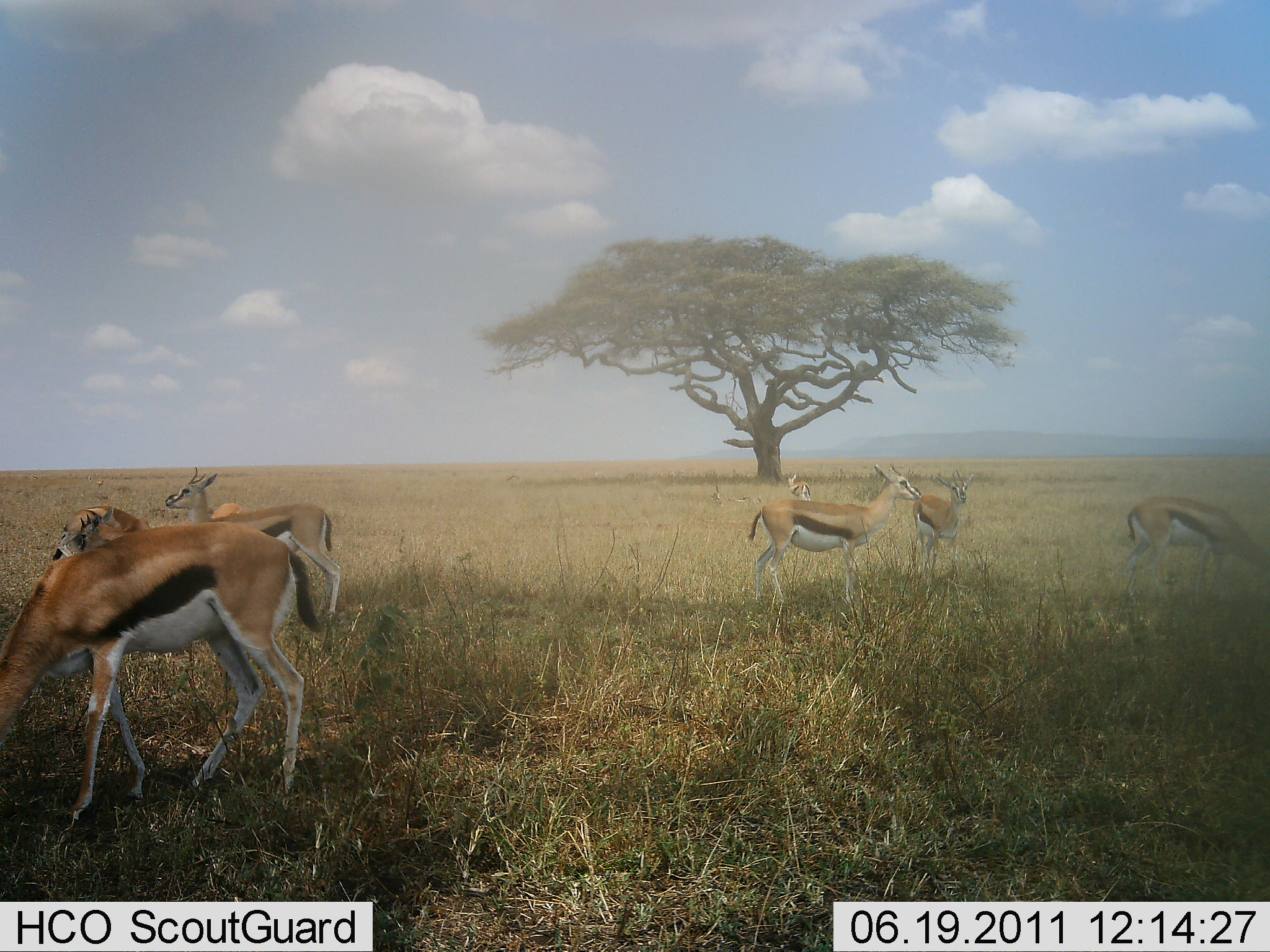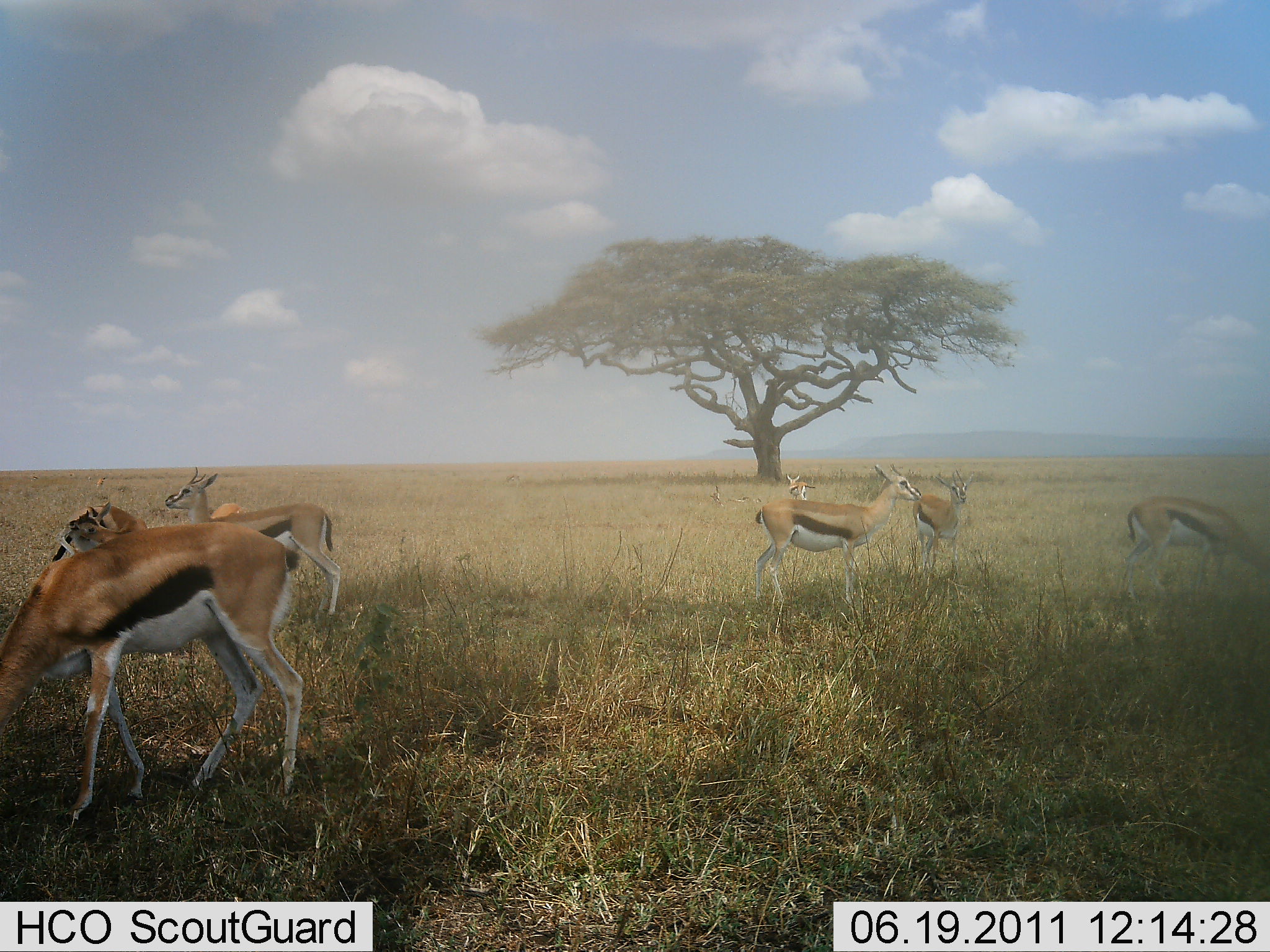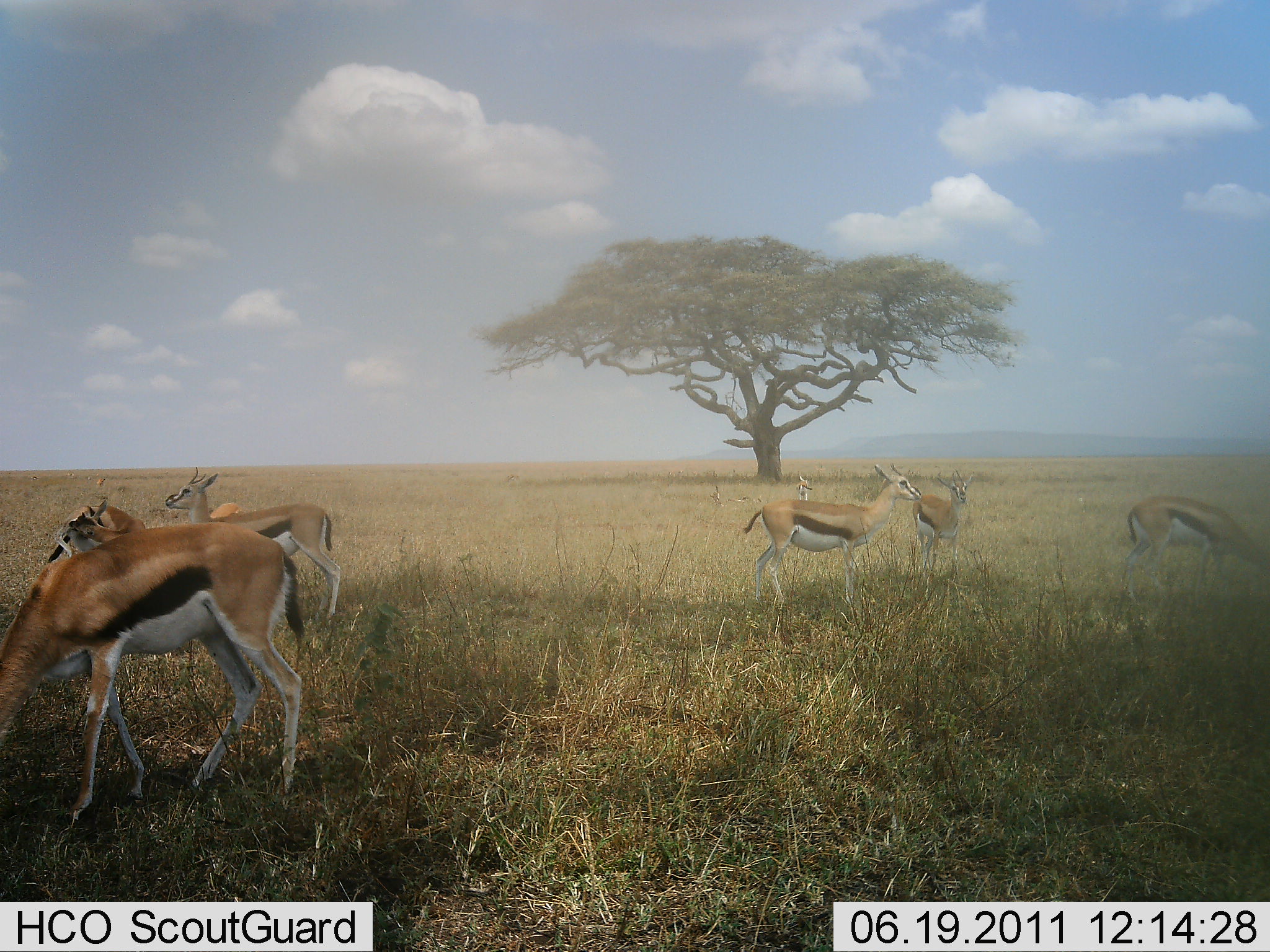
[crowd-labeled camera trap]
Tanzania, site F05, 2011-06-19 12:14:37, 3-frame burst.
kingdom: Animalia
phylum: Chordata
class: Mammalia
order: Artiodactyla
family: Bovidae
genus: Eudorcas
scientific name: Eudorcas thomsonii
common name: thomson's gazelle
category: gazellethomsons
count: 7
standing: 77%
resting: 8%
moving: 8%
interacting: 8%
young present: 0%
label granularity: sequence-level